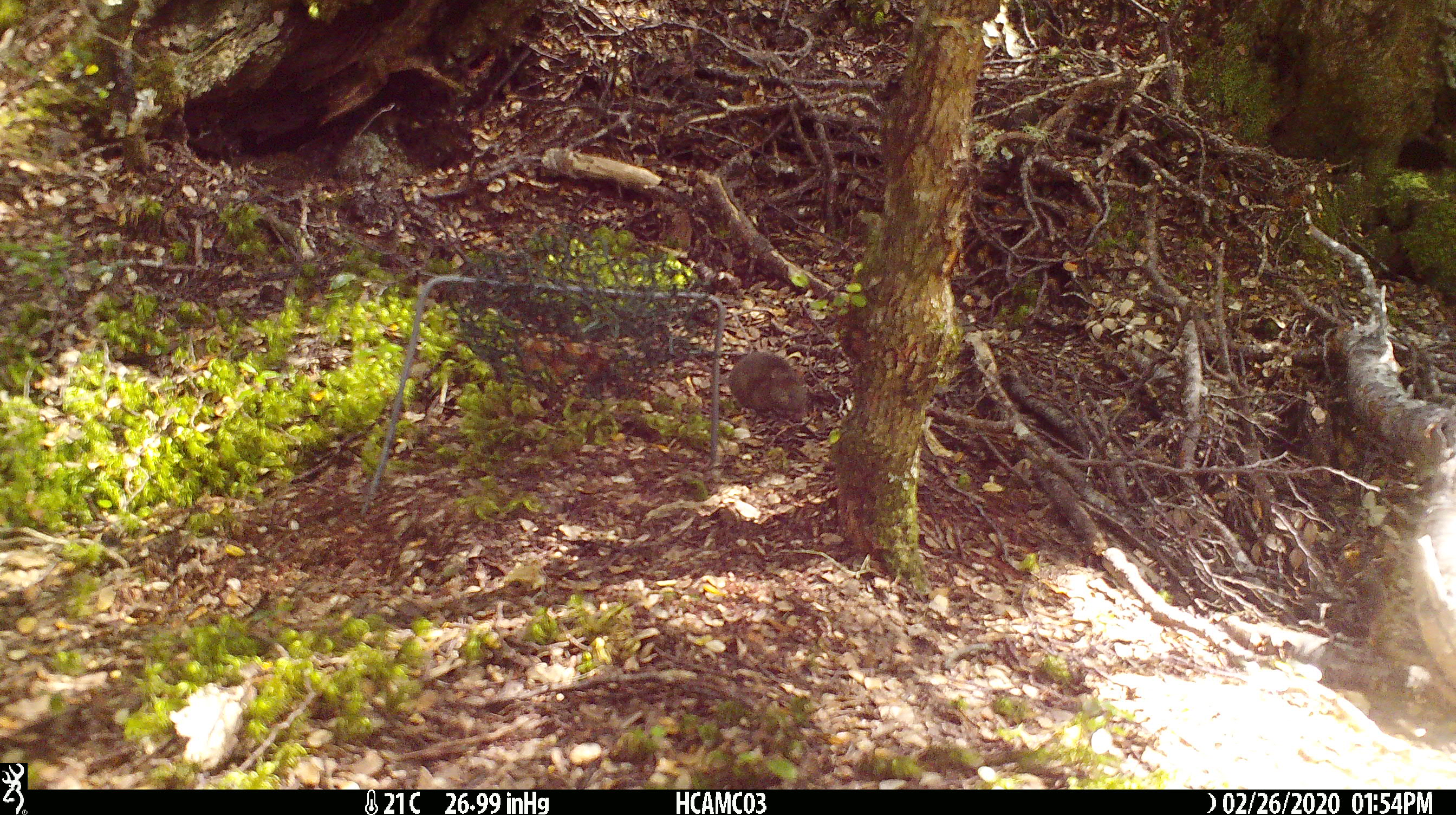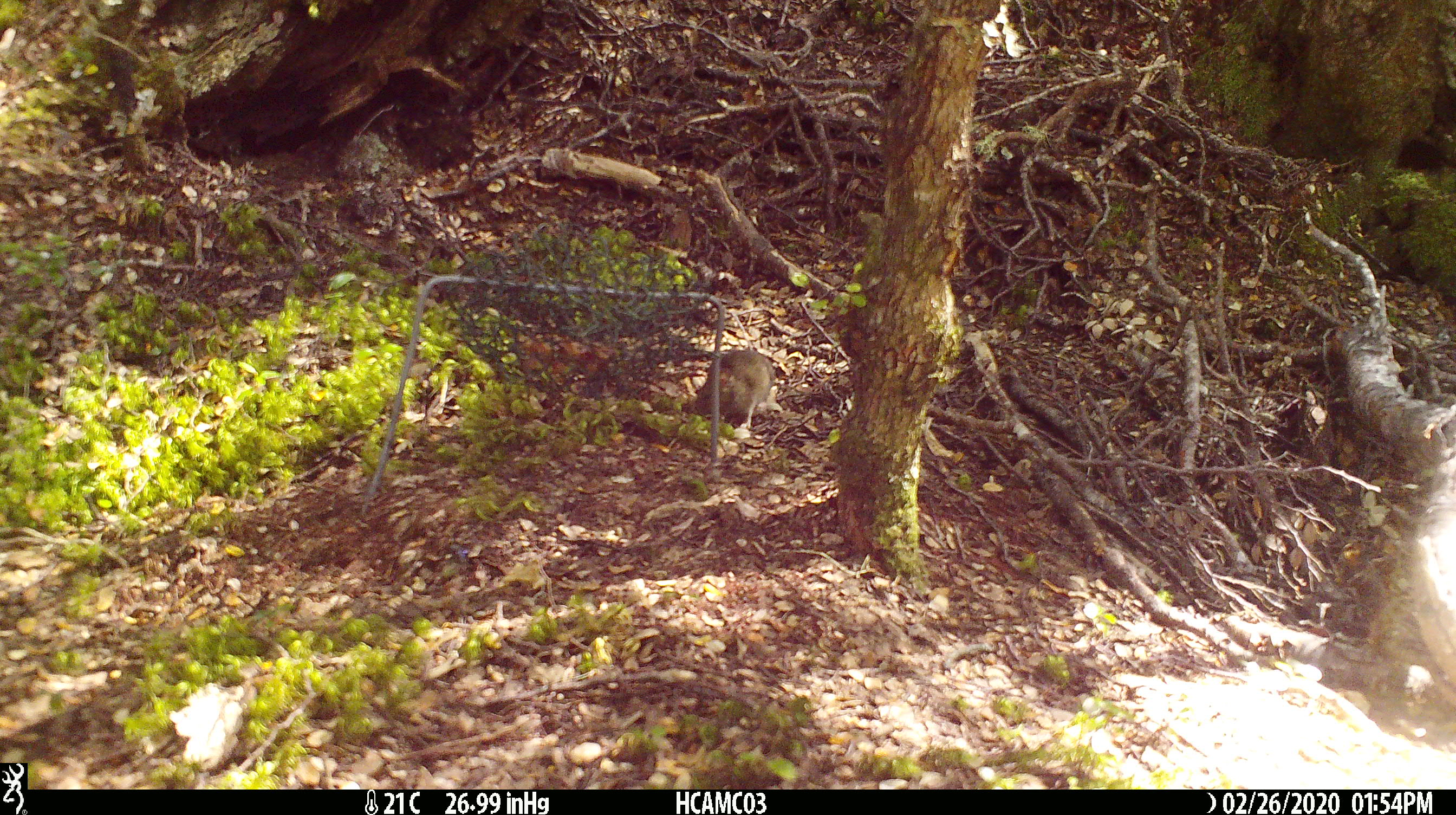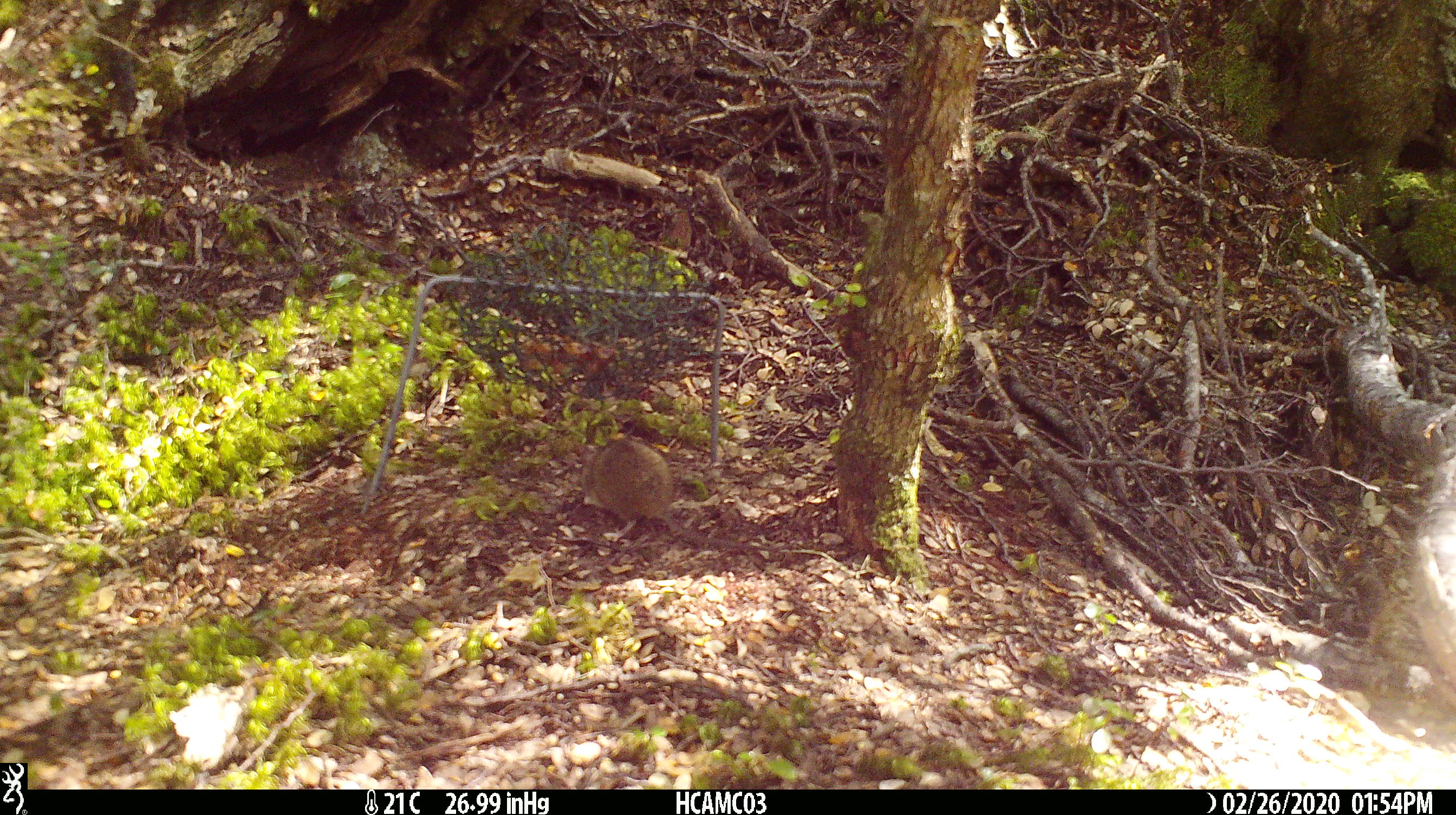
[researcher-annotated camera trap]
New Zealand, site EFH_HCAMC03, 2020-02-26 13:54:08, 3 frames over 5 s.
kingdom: Animalia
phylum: Chordata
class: Mammalia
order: Rodentia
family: Muridae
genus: Mus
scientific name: Mus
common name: mouse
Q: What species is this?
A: Mouse (Mus).